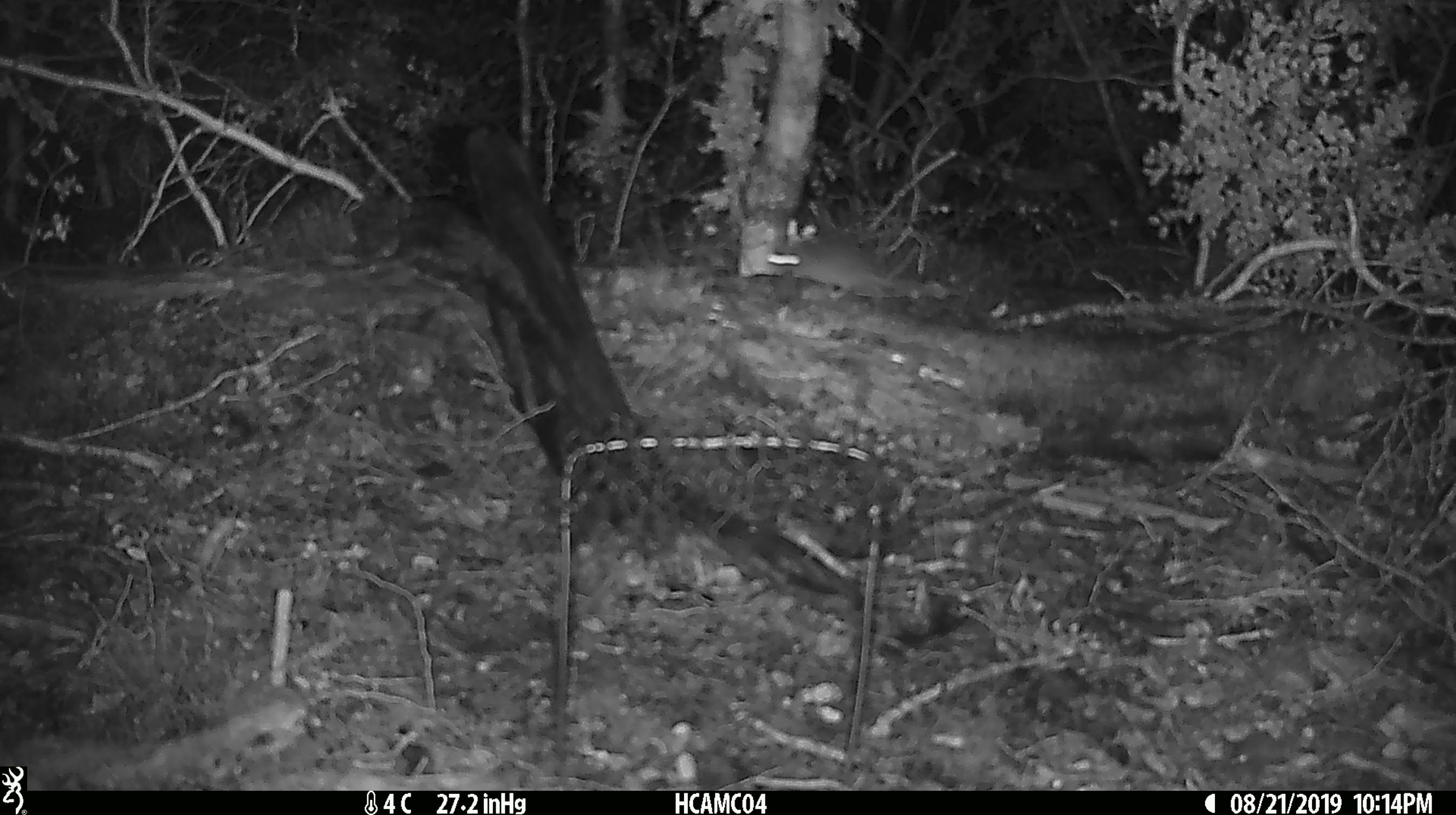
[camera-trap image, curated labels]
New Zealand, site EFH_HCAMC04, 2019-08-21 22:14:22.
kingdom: Animalia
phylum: Chordata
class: Mammalia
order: Rodentia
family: Muridae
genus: Mus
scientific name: Mus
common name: mouse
Mouse (Mus).